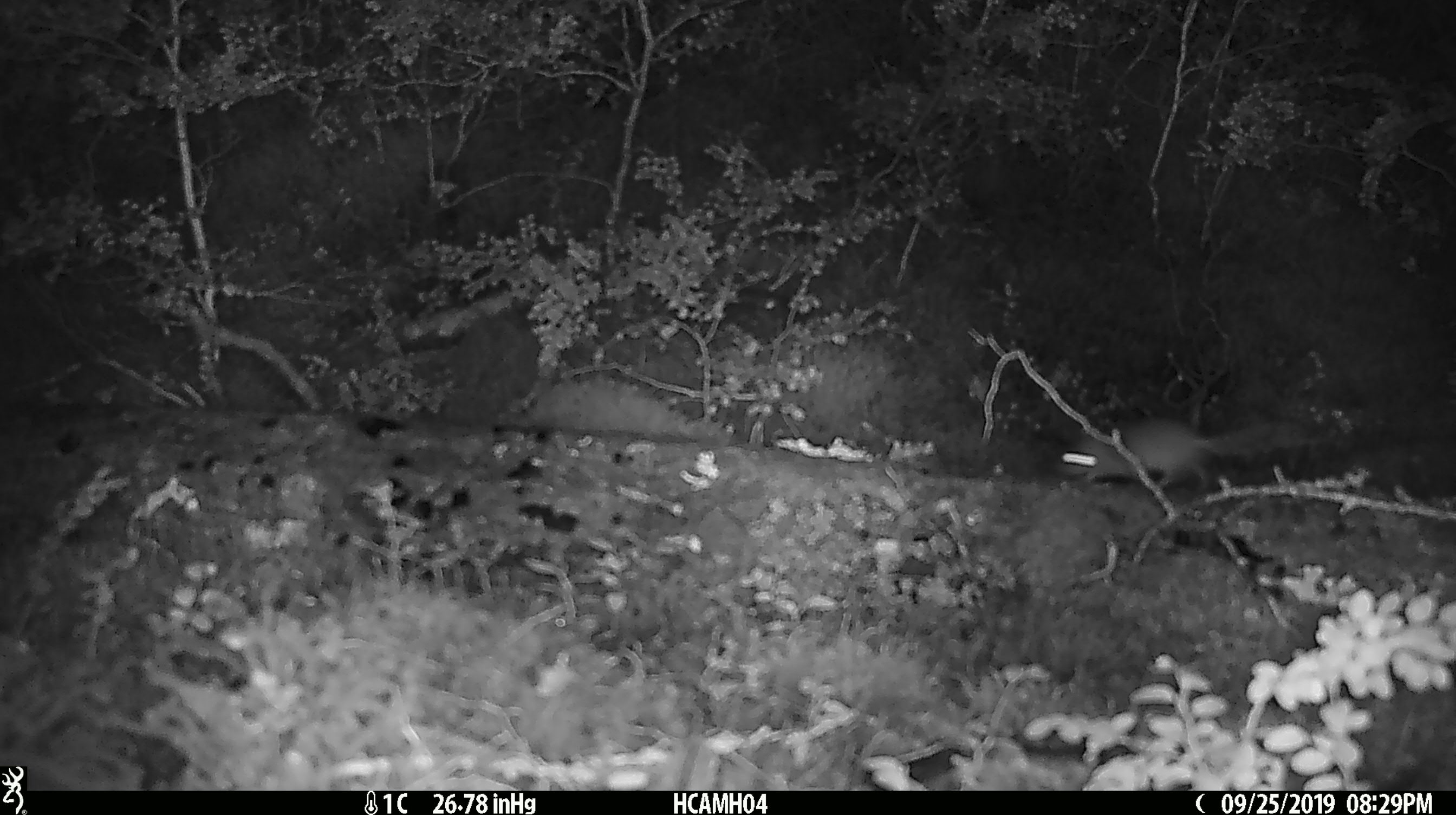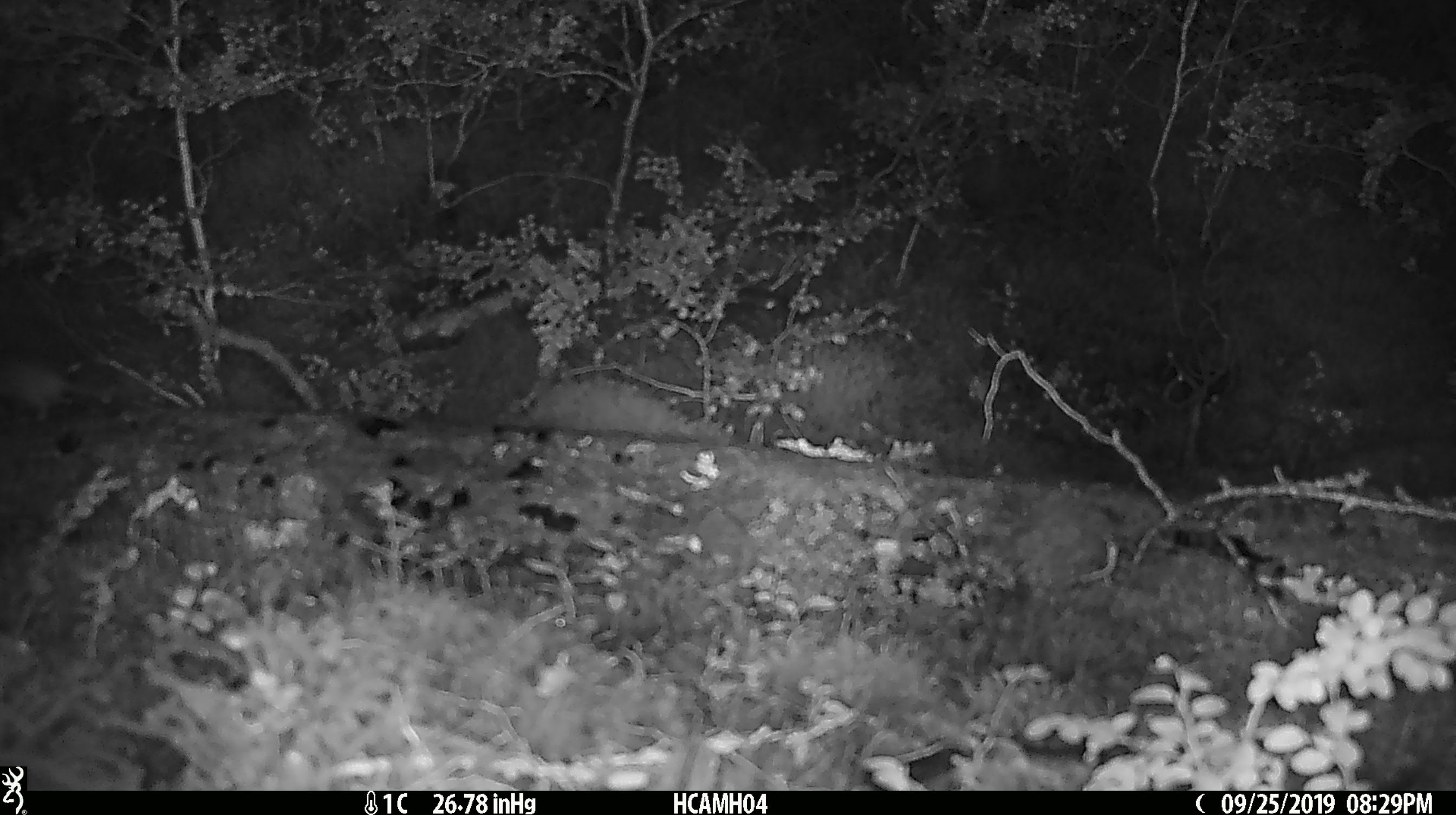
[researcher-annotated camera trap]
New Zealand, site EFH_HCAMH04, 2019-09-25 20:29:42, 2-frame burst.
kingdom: Animalia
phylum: Chordata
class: Mammalia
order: Rodentia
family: Muridae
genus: Mus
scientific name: Mus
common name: mouse